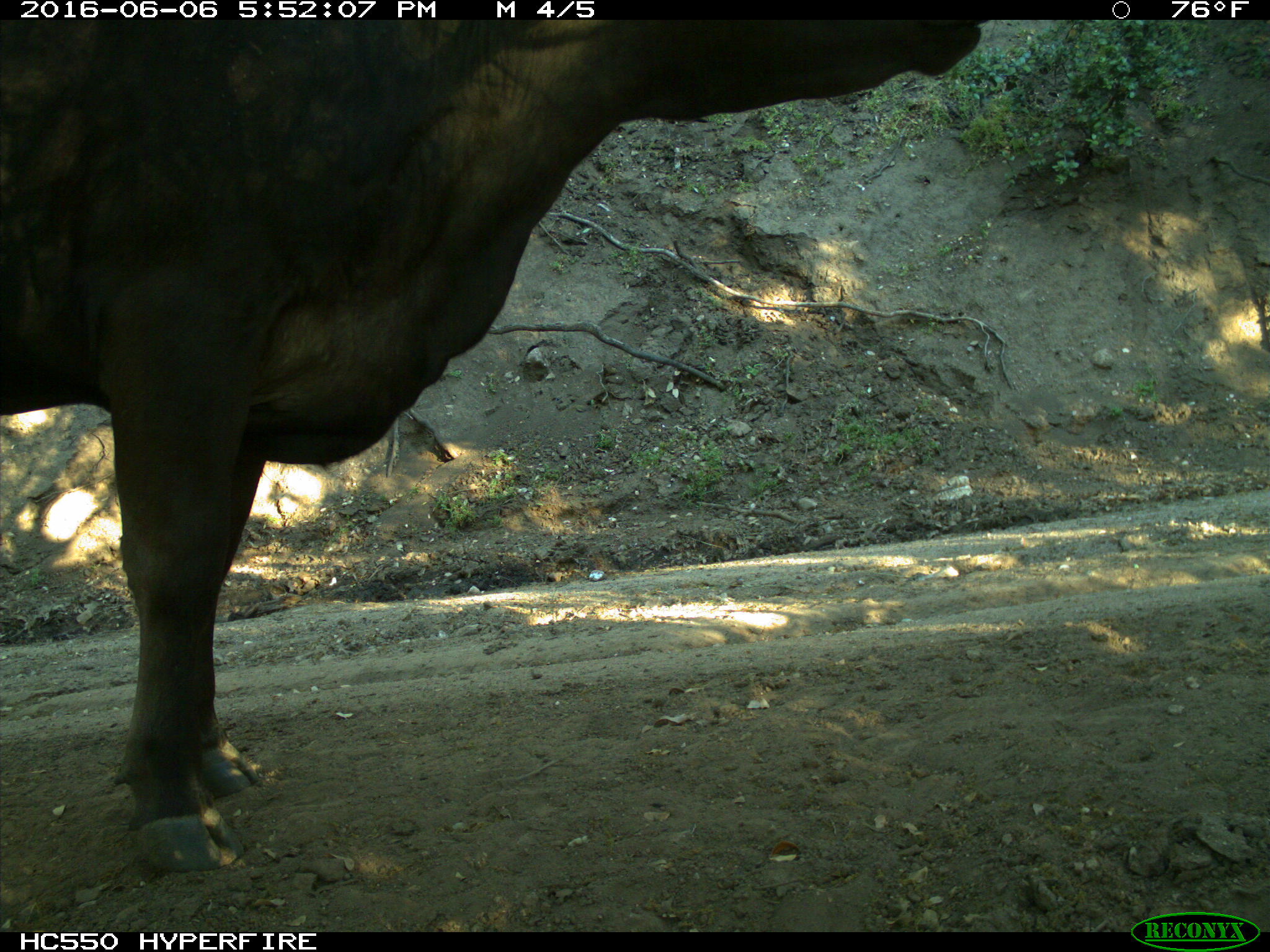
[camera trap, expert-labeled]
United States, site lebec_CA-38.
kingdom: Animalia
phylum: Chordata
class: Mammalia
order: Artiodactyla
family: Bovidae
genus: Bos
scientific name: Bos taurus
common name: domestic cow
Bos taurus (domestic cow).